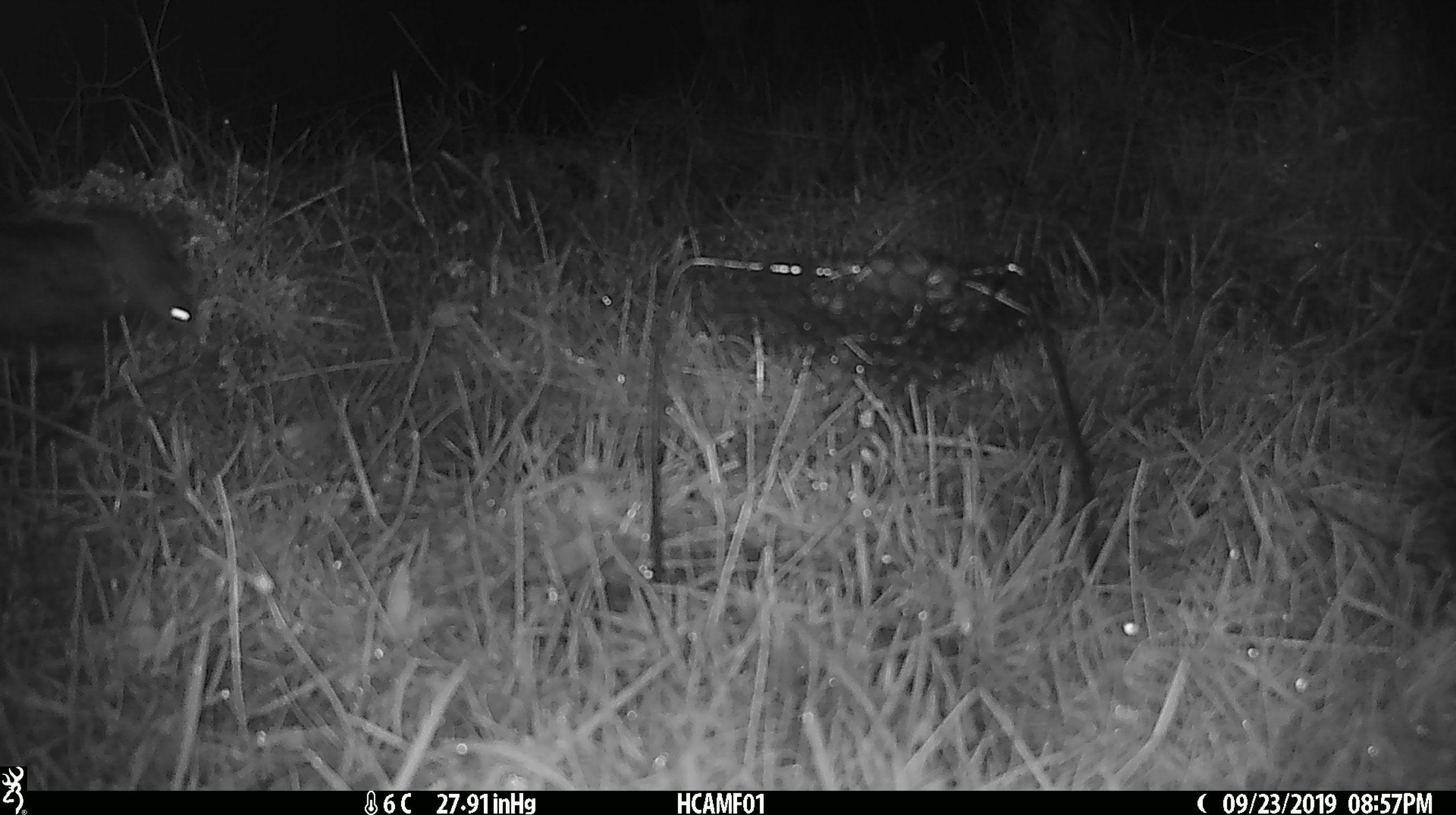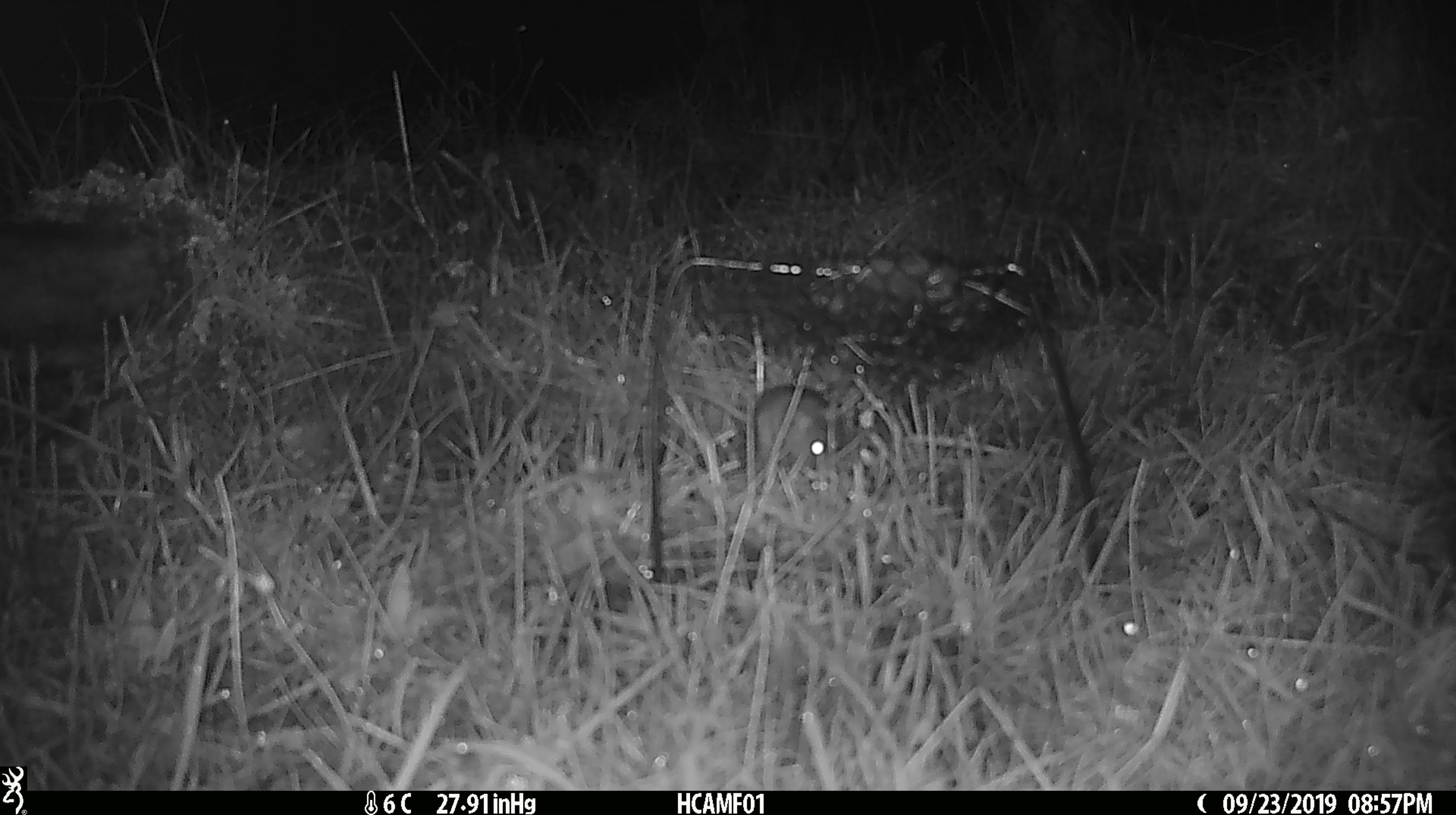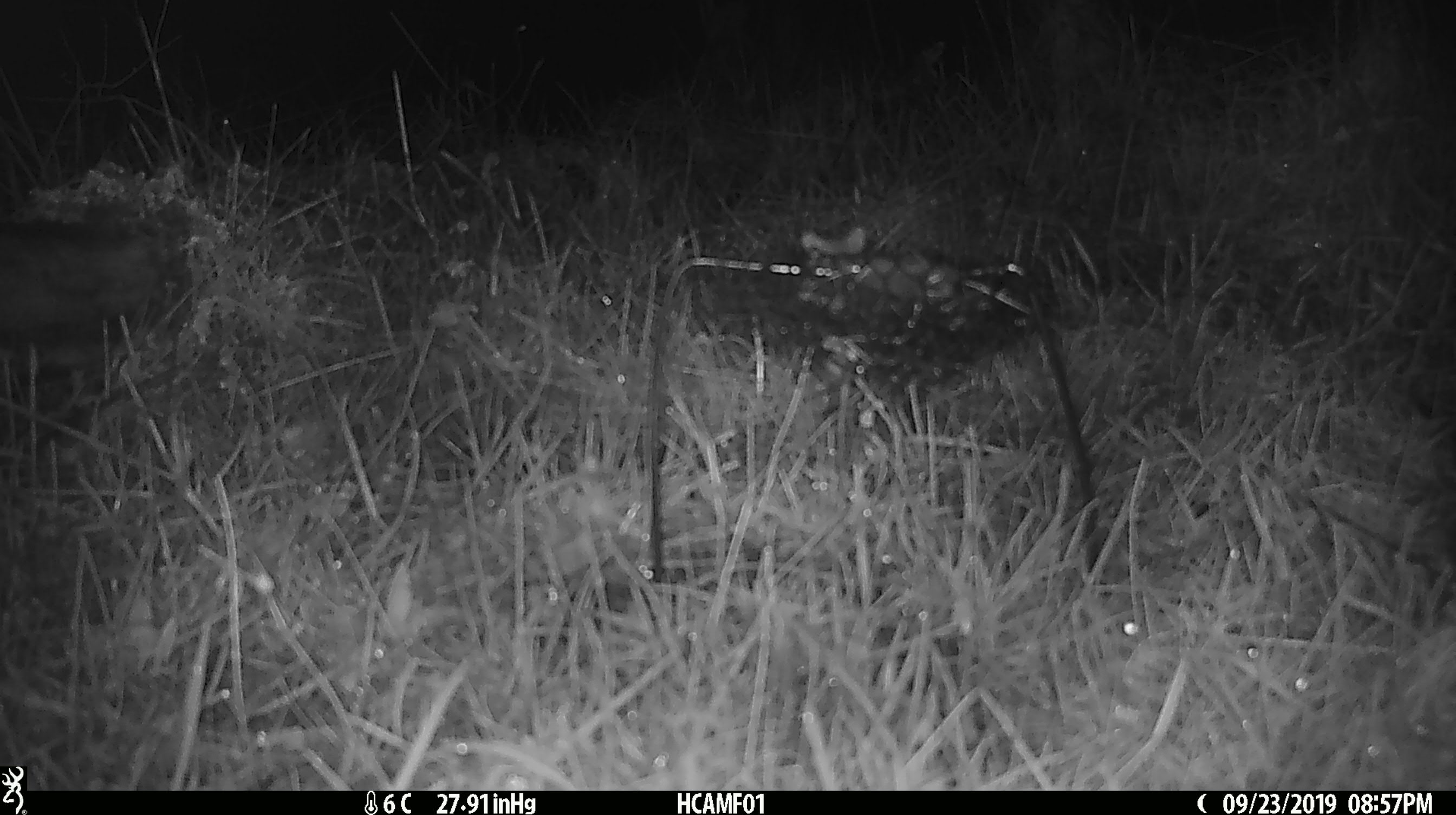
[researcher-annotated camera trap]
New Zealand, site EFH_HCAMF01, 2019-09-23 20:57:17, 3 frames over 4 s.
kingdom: Animalia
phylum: Chordata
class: Mammalia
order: Rodentia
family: Muridae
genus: Mus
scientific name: Mus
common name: mouse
Mouse (Mus).